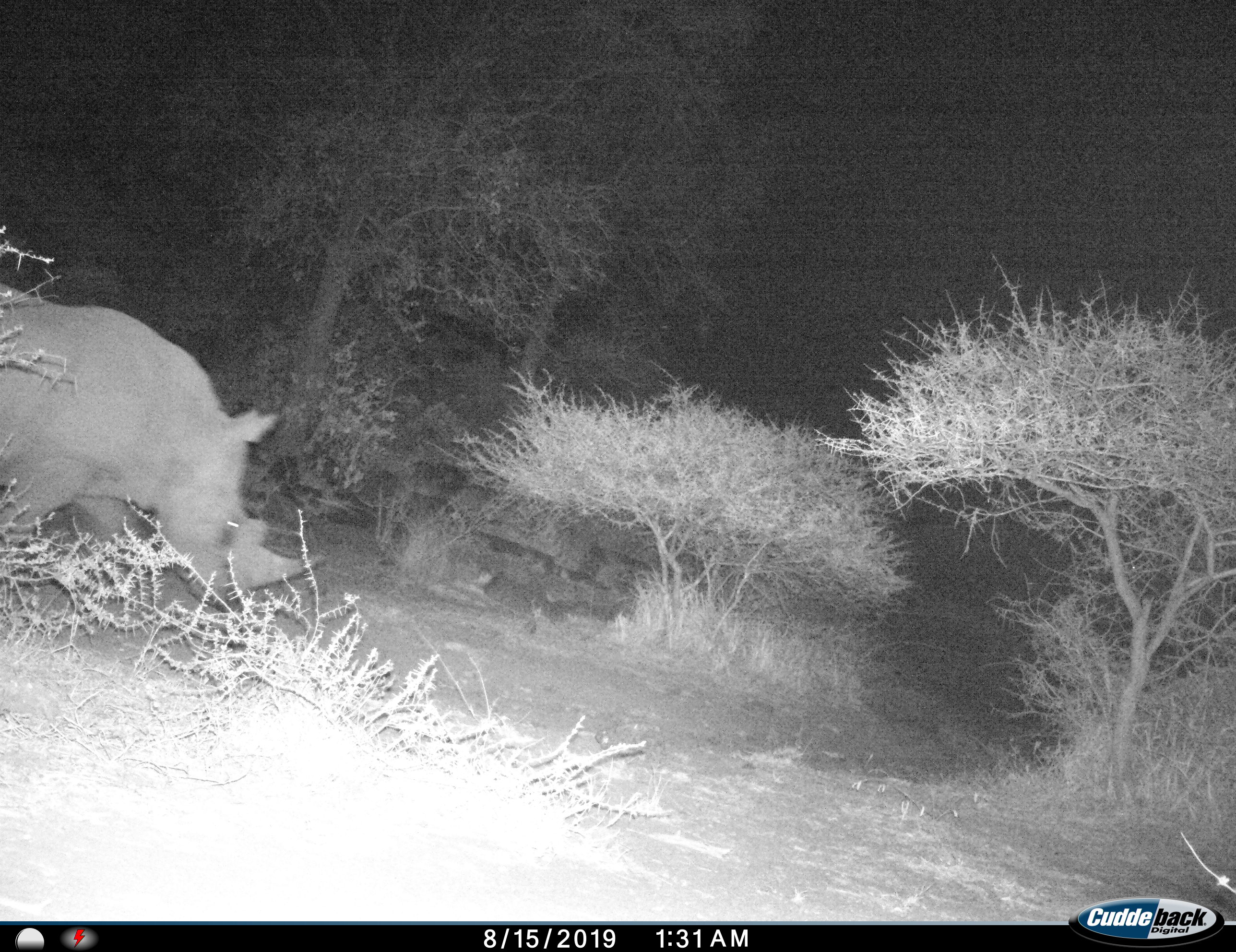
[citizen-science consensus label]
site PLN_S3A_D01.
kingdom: Animalia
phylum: Chordata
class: Mammalia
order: Perissodactyla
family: Rhinocerotidae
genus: Ceratotherium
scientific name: Ceratotherium simum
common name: white rhinoceros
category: rhinoceroswhite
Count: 1.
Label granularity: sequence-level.